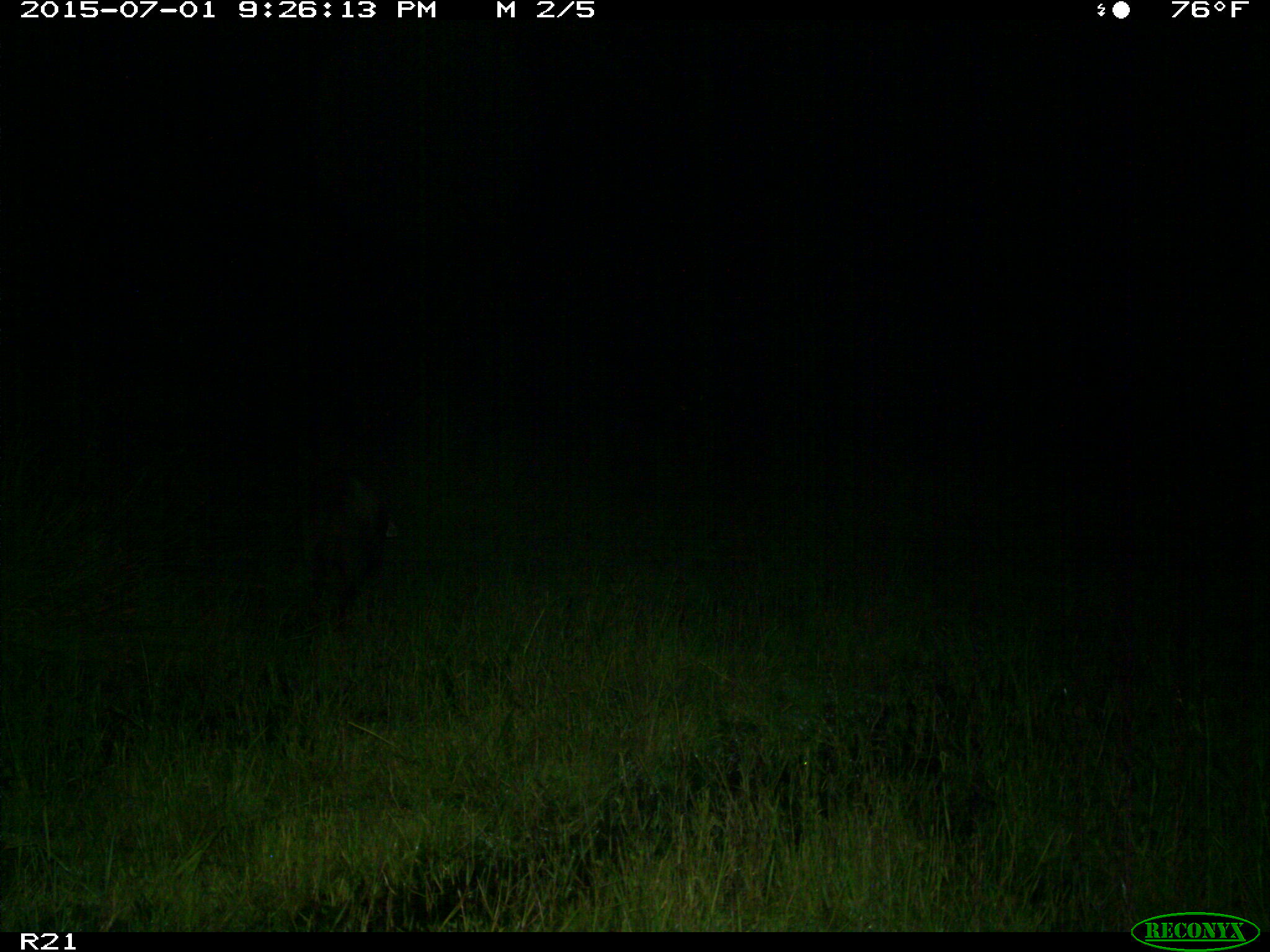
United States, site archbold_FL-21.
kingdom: Animalia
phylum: Chordata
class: Mammalia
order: Artiodactyla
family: Suidae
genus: Sus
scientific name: Sus scrofa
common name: wild boar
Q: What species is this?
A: Sus scrofa (wild boar).